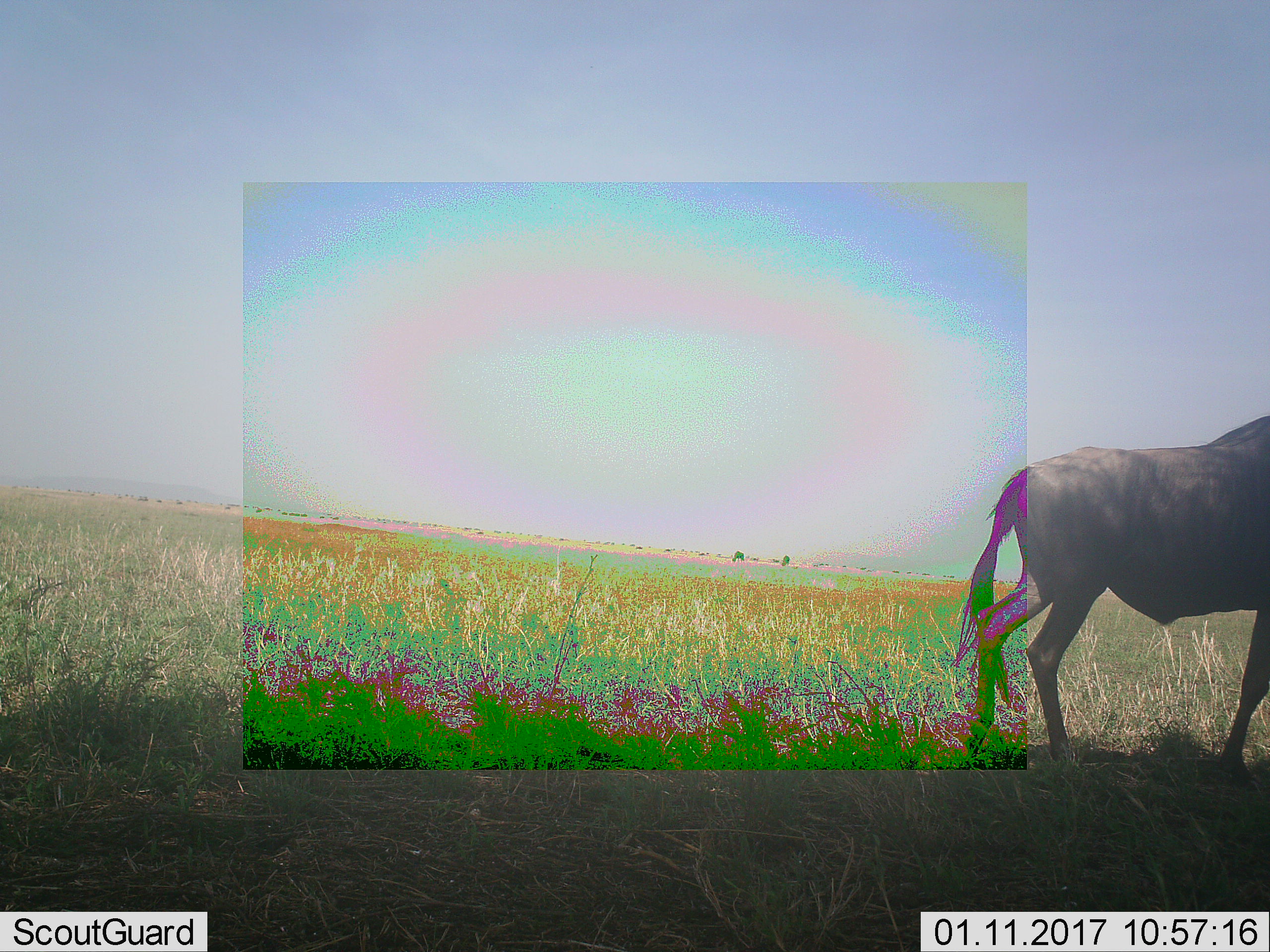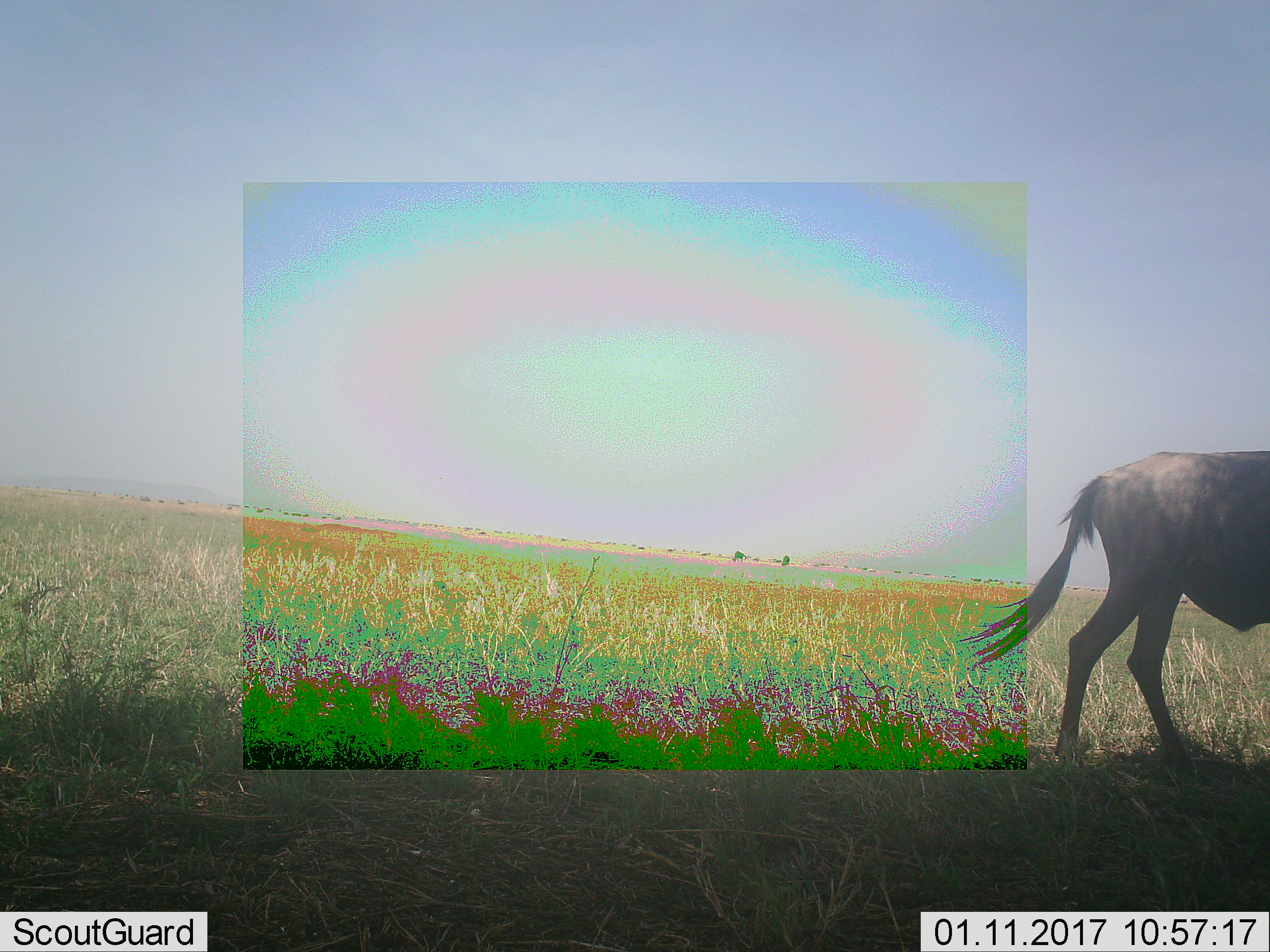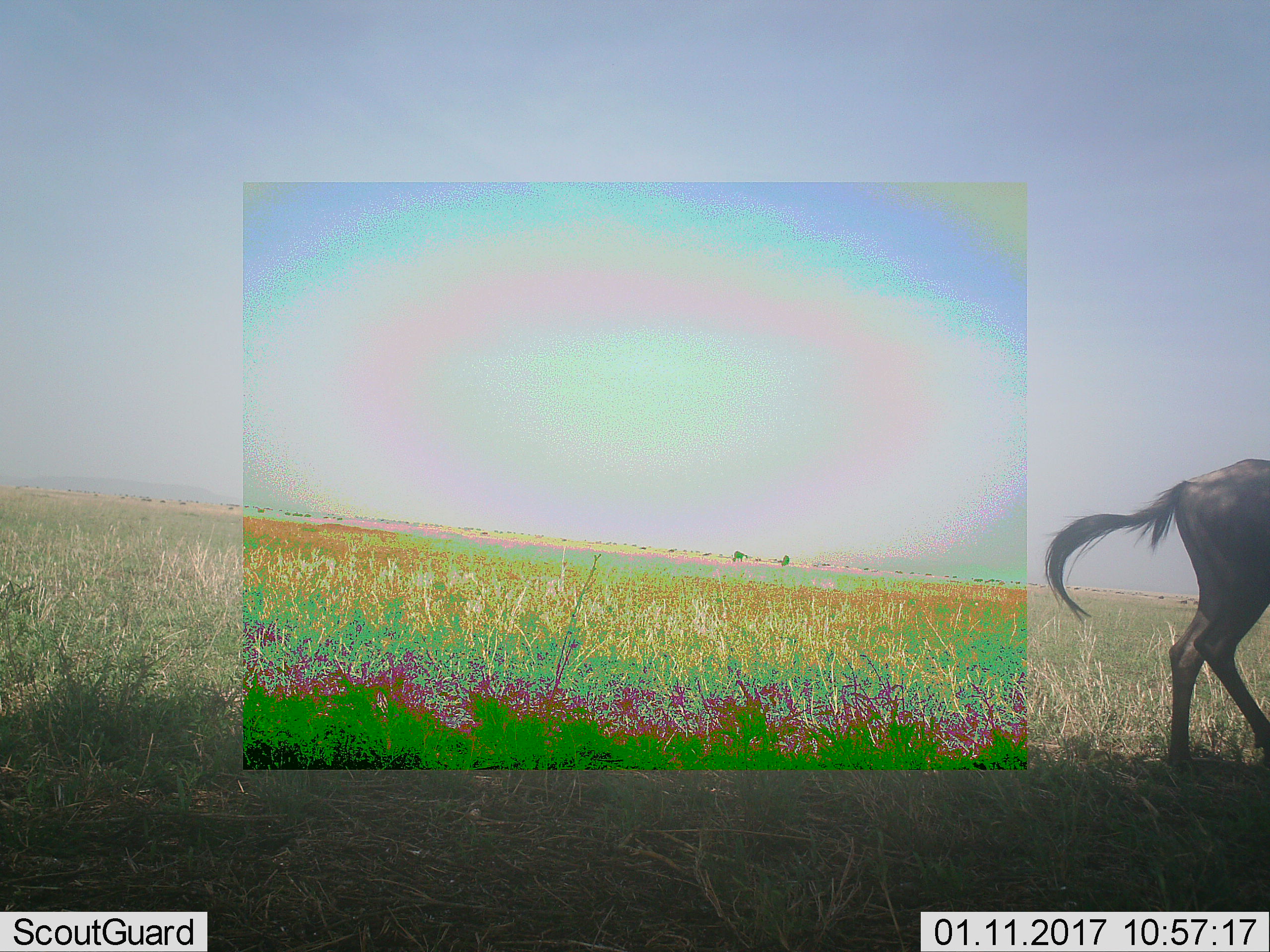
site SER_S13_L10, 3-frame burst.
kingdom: Animalia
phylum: Chordata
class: Mammalia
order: Artiodactyla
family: Bovidae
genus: Connochaetes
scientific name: Connochaetes taurinus taurinus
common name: blue wildebeest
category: wildebeestblue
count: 1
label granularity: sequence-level